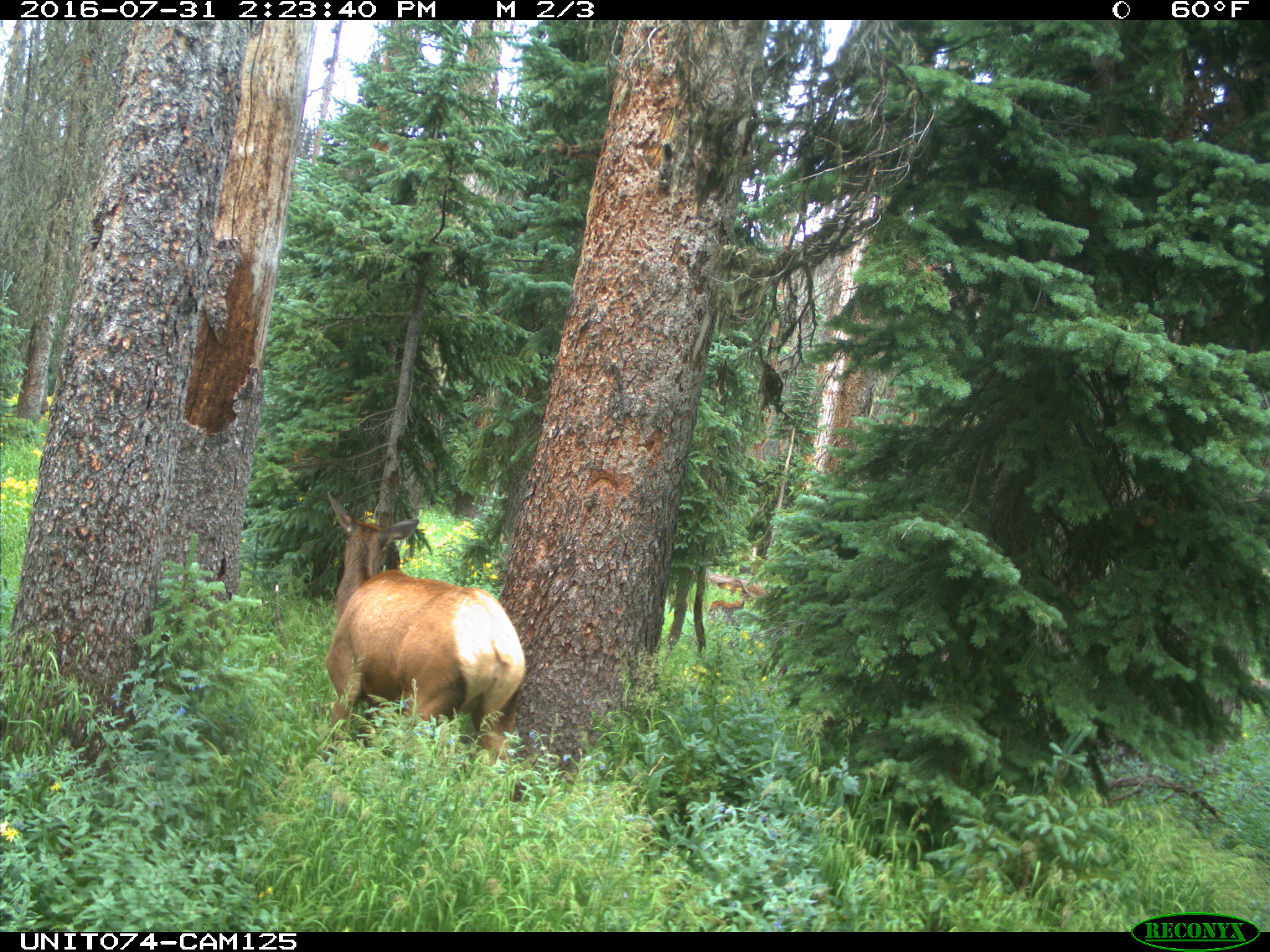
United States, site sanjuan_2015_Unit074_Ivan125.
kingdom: Animalia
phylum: Chordata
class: Mammalia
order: Artiodactyla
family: Cervidae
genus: Cervus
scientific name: Cervus elaphus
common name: red deer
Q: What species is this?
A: Cervus elaphus (red deer).